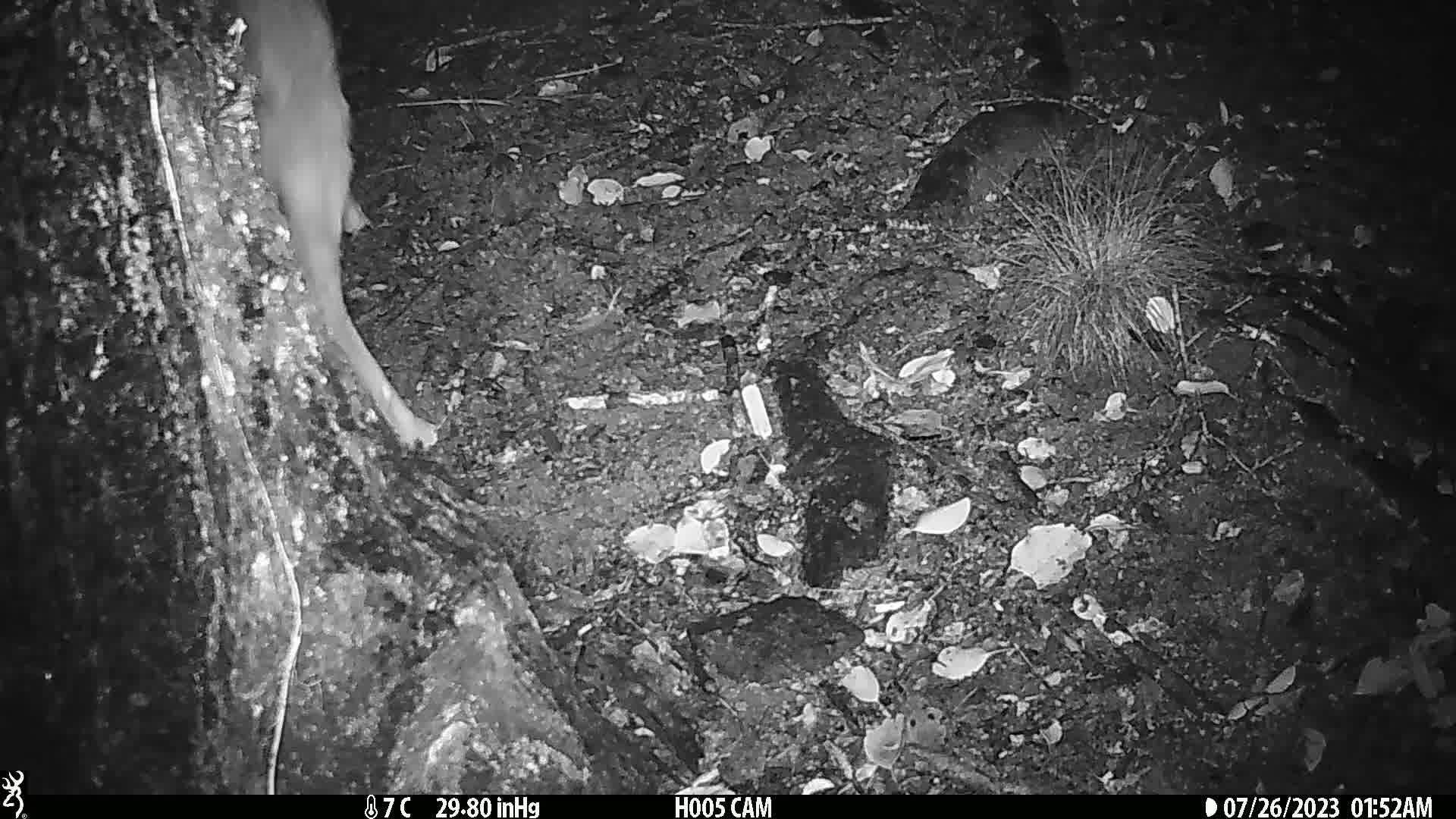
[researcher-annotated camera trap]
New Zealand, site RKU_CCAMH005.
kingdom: Animalia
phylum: Chordata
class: Mammalia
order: Artiodactyla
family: Cervidae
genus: Odocoileus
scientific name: Odocoileus virginianus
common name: white-tailed deer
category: white tailed deer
White tailed deer (white-tailed deer) (Odocoileus virginianus).